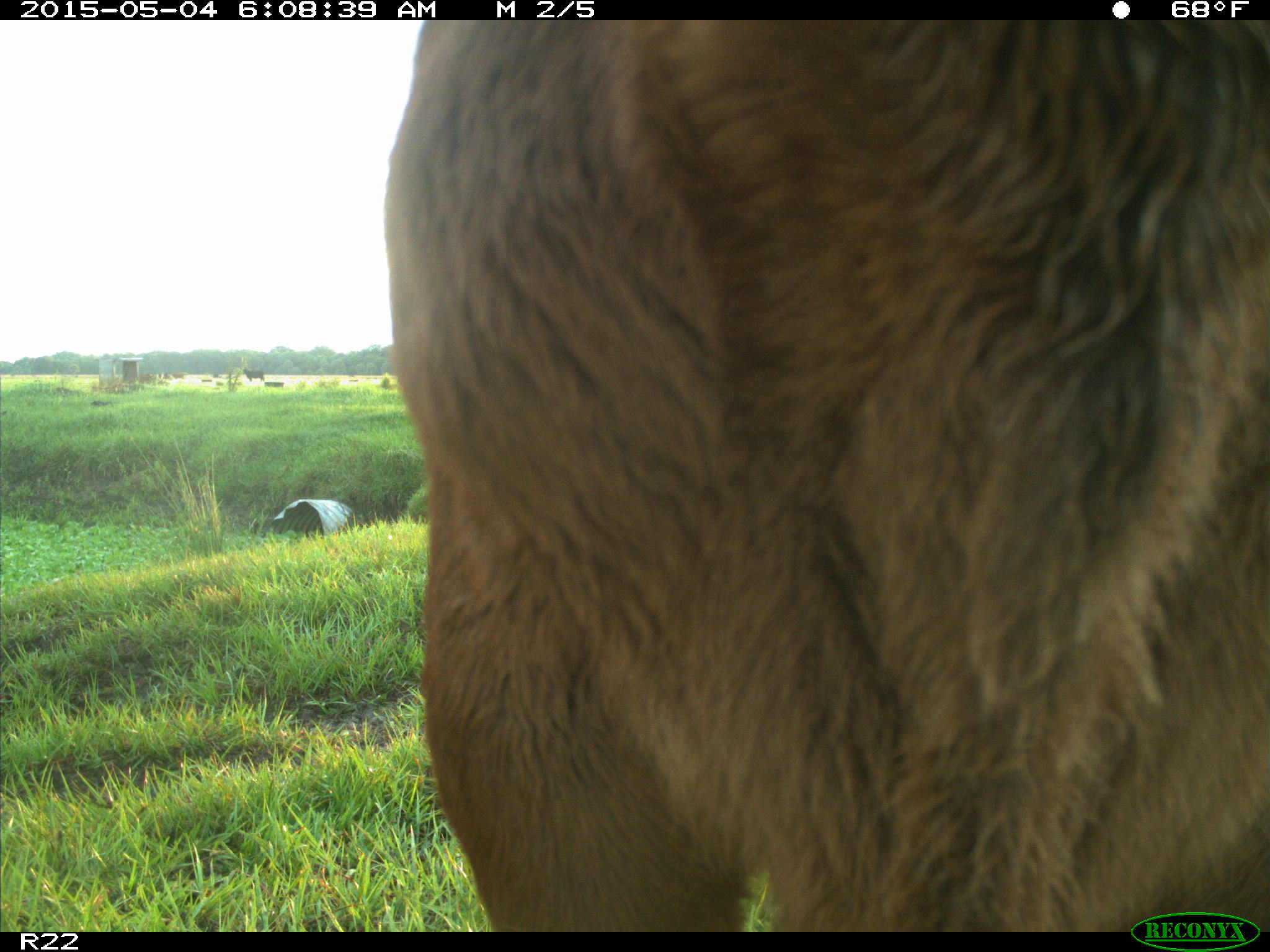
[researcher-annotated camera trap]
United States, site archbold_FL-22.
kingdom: Animalia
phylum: Chordata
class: Mammalia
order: Artiodactyla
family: Bovidae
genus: Bos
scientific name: Bos taurus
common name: domestic cow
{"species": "Bos taurus (domestic cow)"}